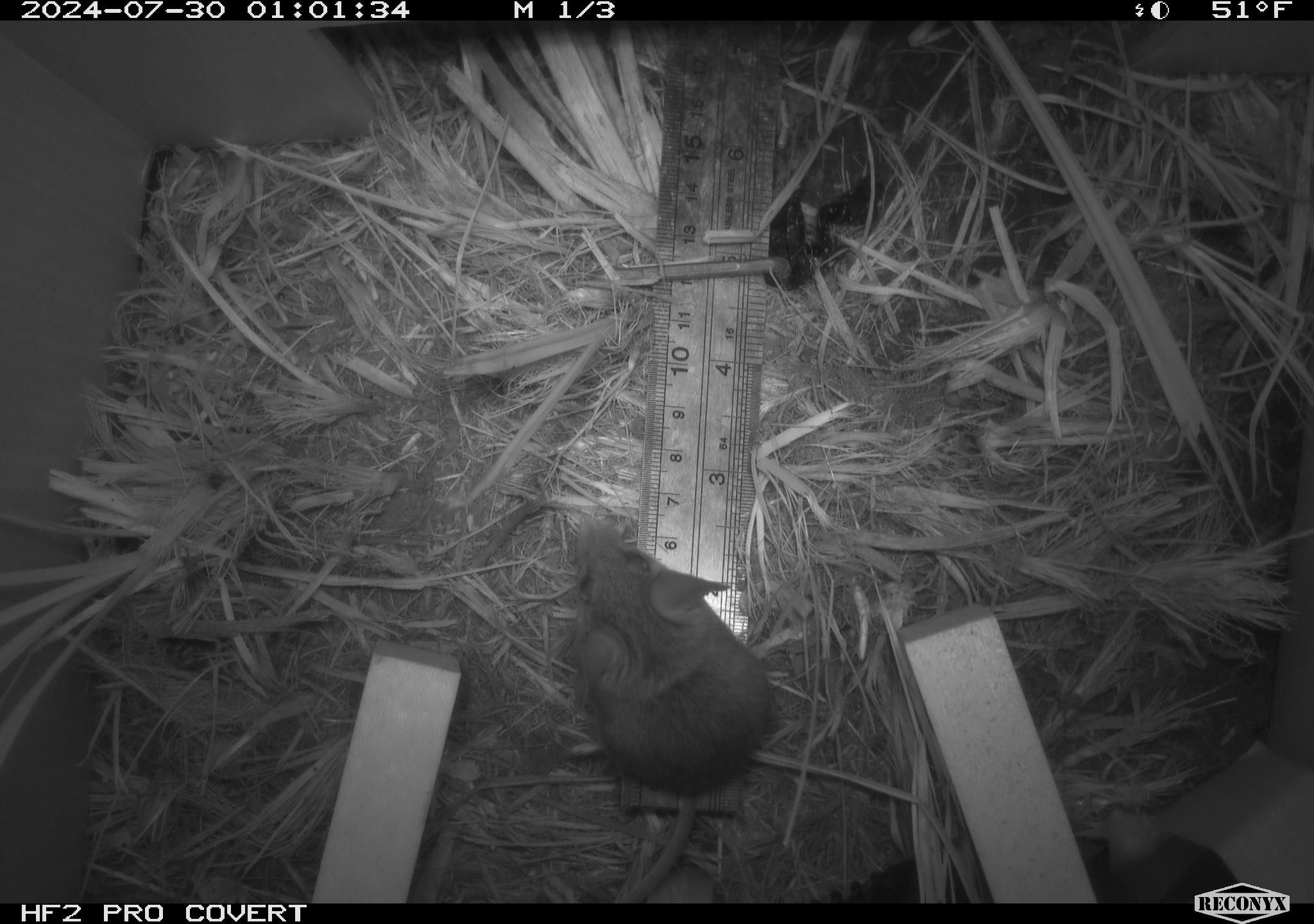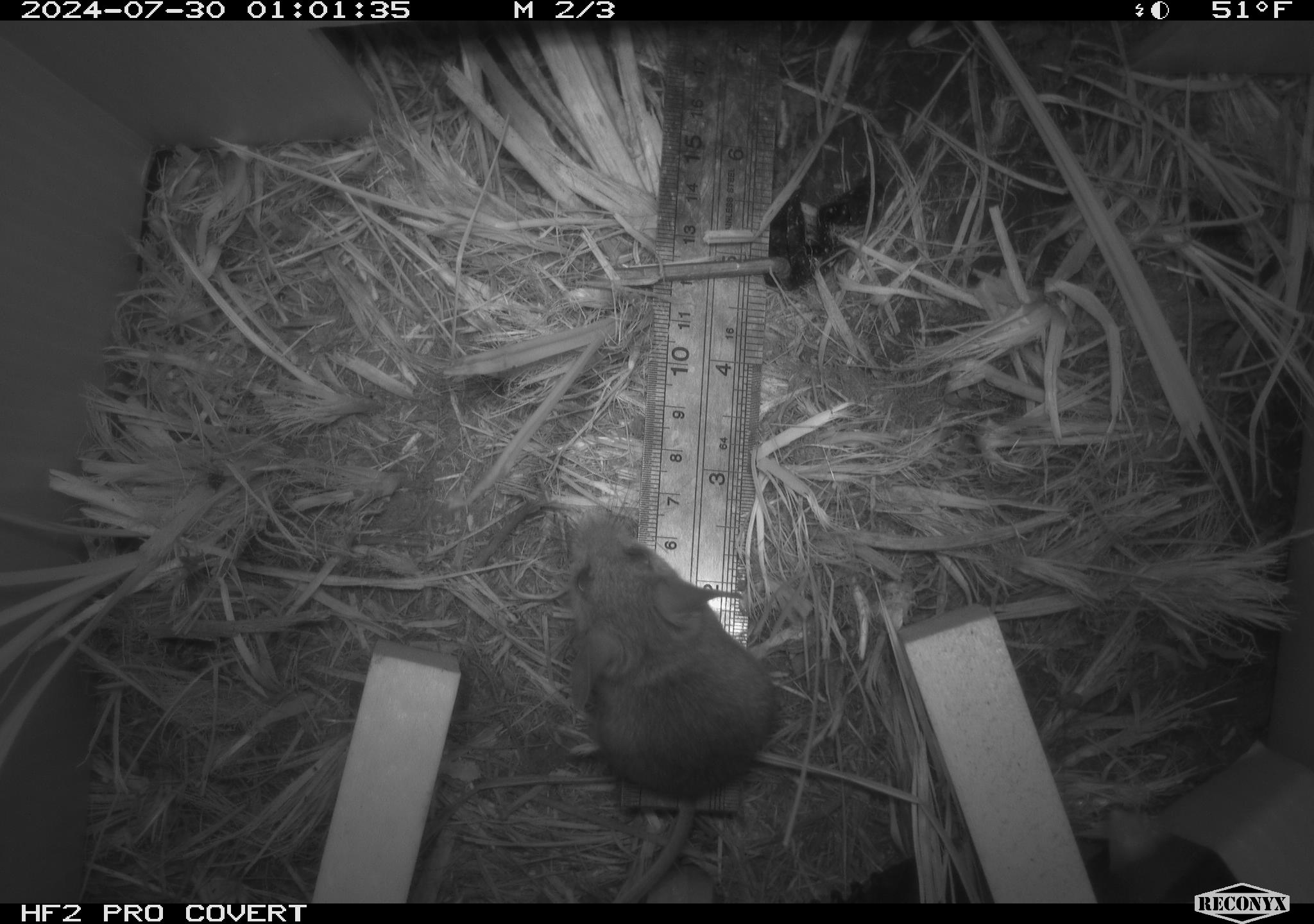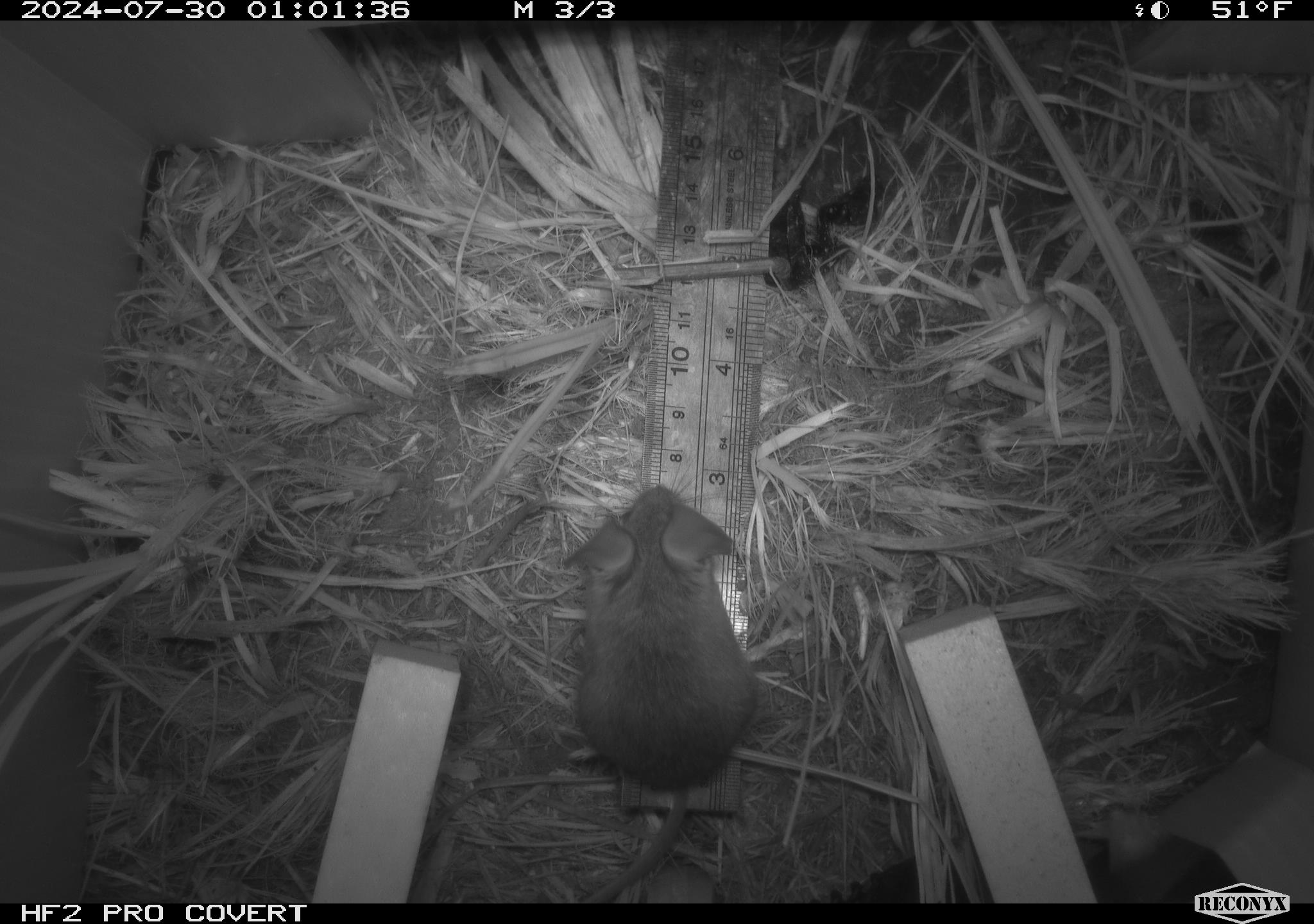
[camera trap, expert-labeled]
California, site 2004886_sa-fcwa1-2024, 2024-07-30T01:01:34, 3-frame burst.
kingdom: Animalia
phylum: Chordata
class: Mammalia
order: Rodentia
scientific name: Rodentia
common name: mouse species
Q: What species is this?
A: Mouse species (Rodentia).